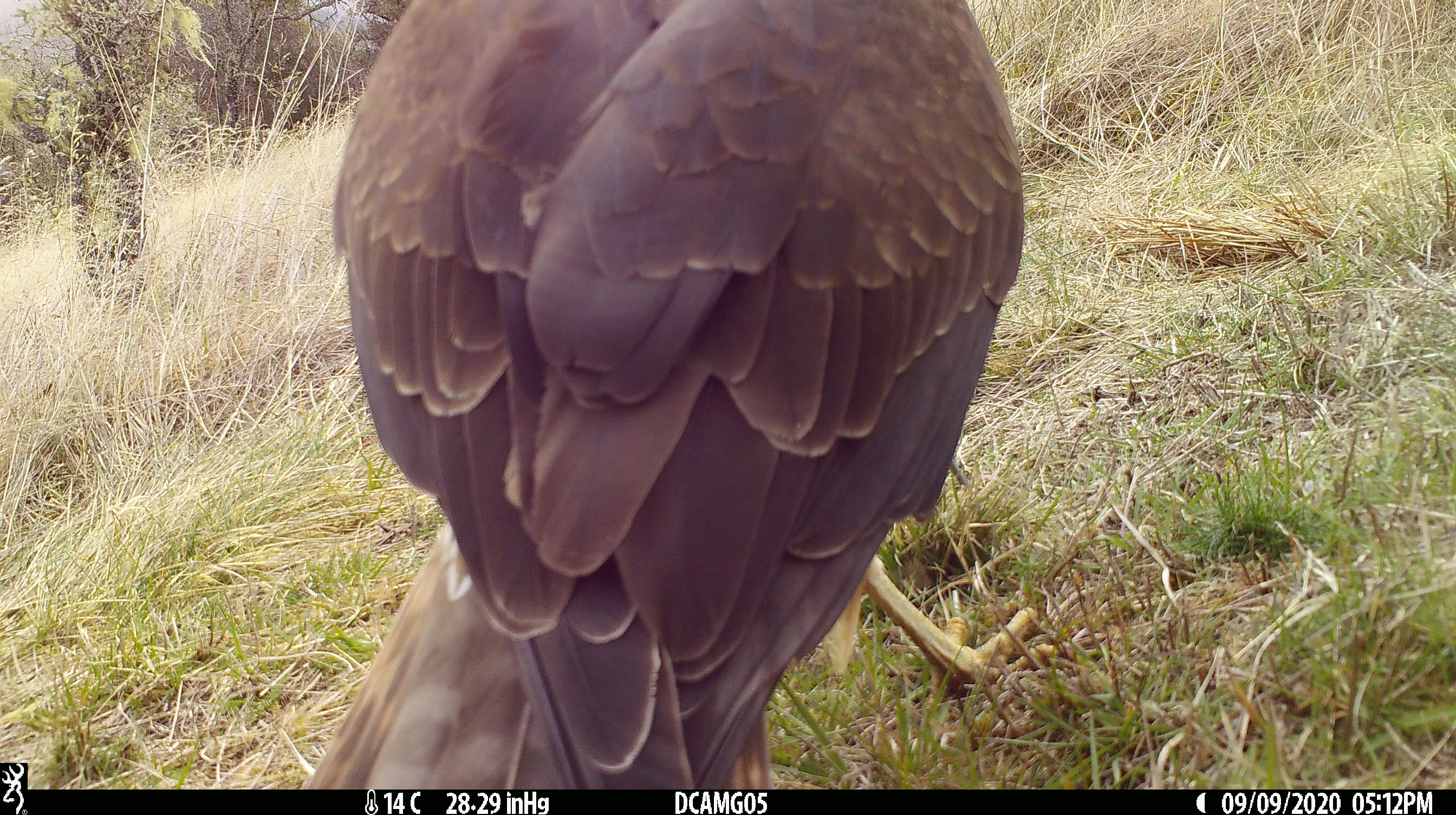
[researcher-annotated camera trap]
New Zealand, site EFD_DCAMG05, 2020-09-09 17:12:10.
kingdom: Animalia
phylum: Chordata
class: Aves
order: Accipitriformes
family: Accipitridae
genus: Circus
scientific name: Circus approximans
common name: swamp harrier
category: harrier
Harrier (swamp harrier) (Circus approximans).